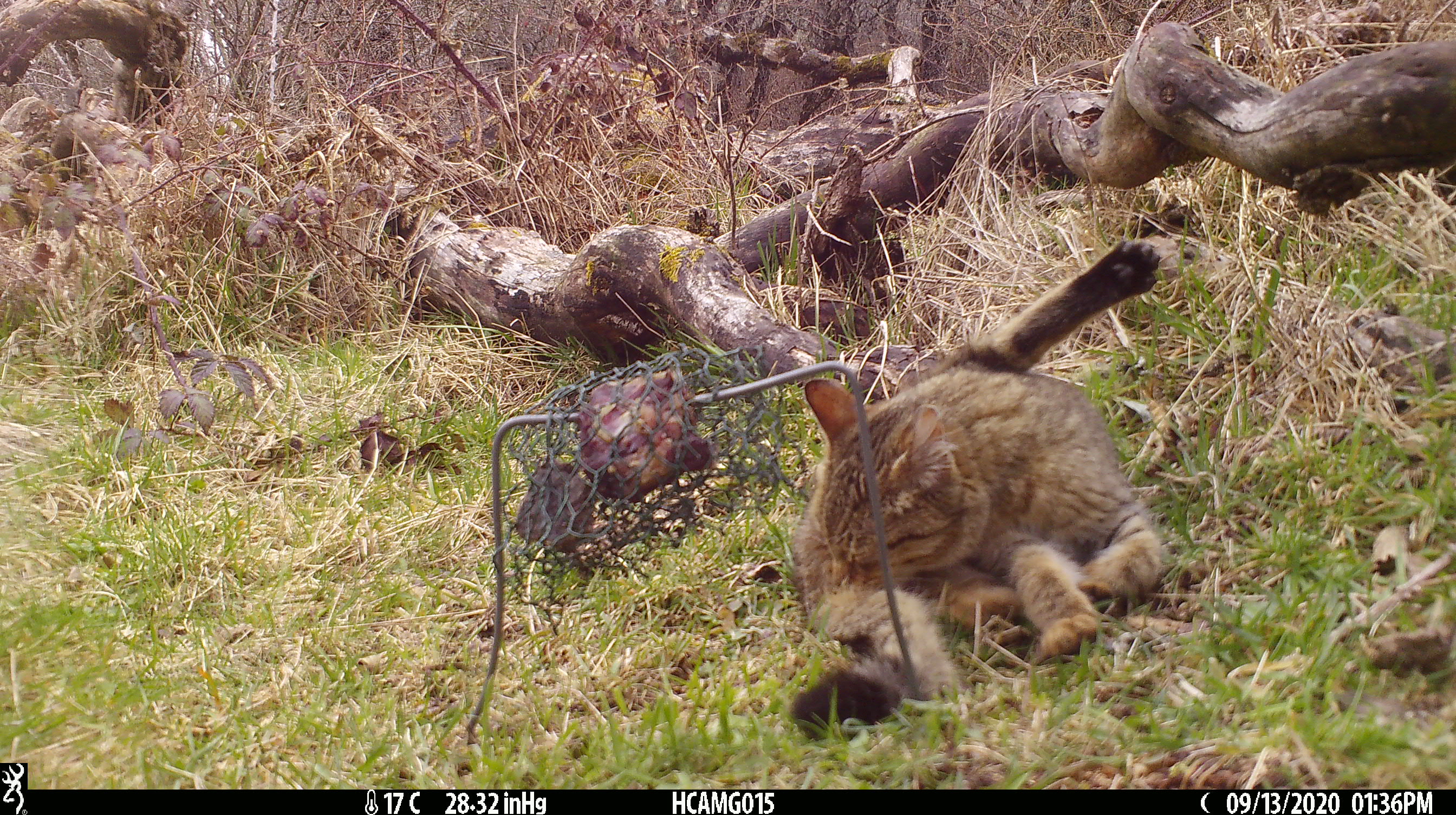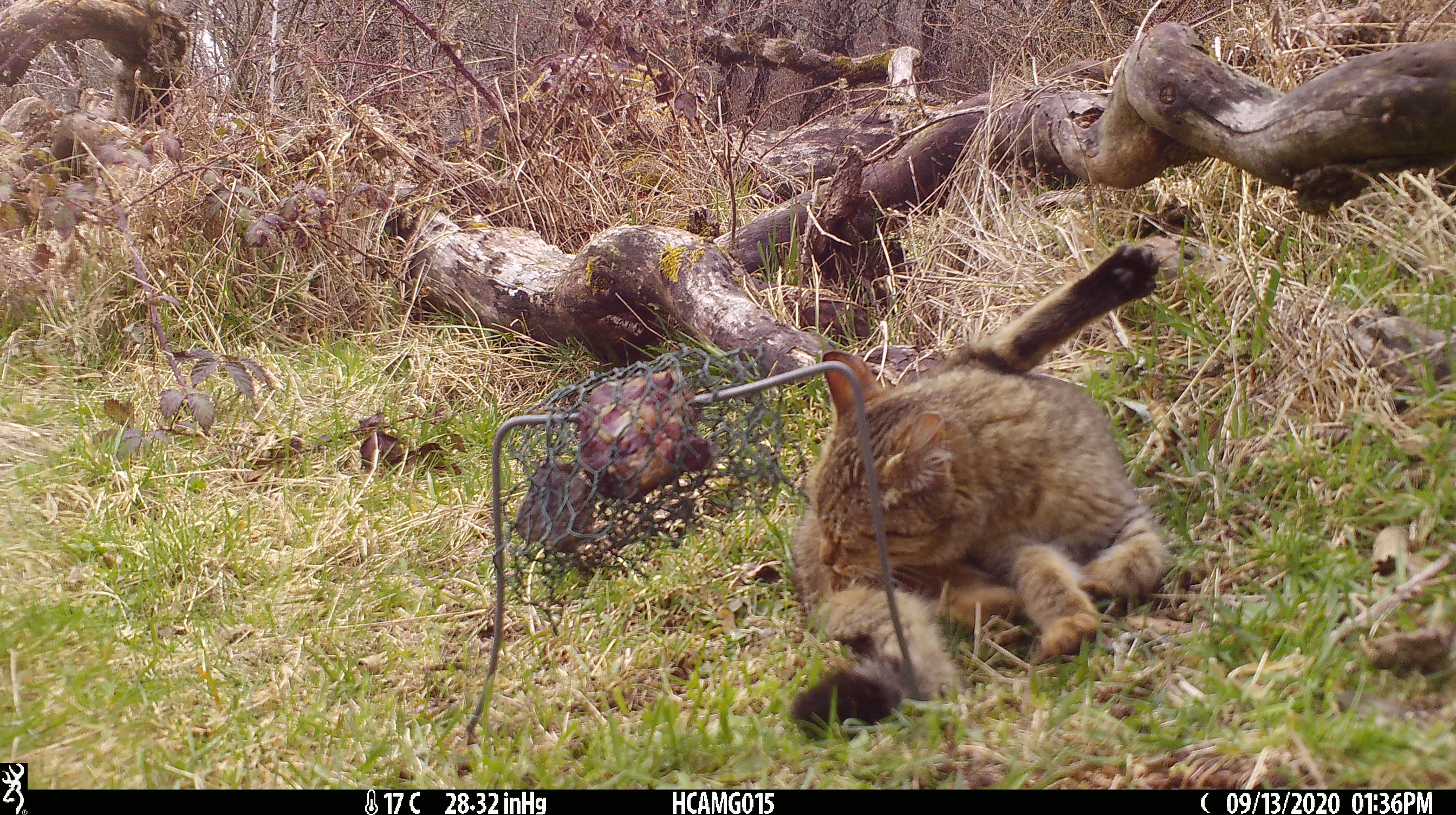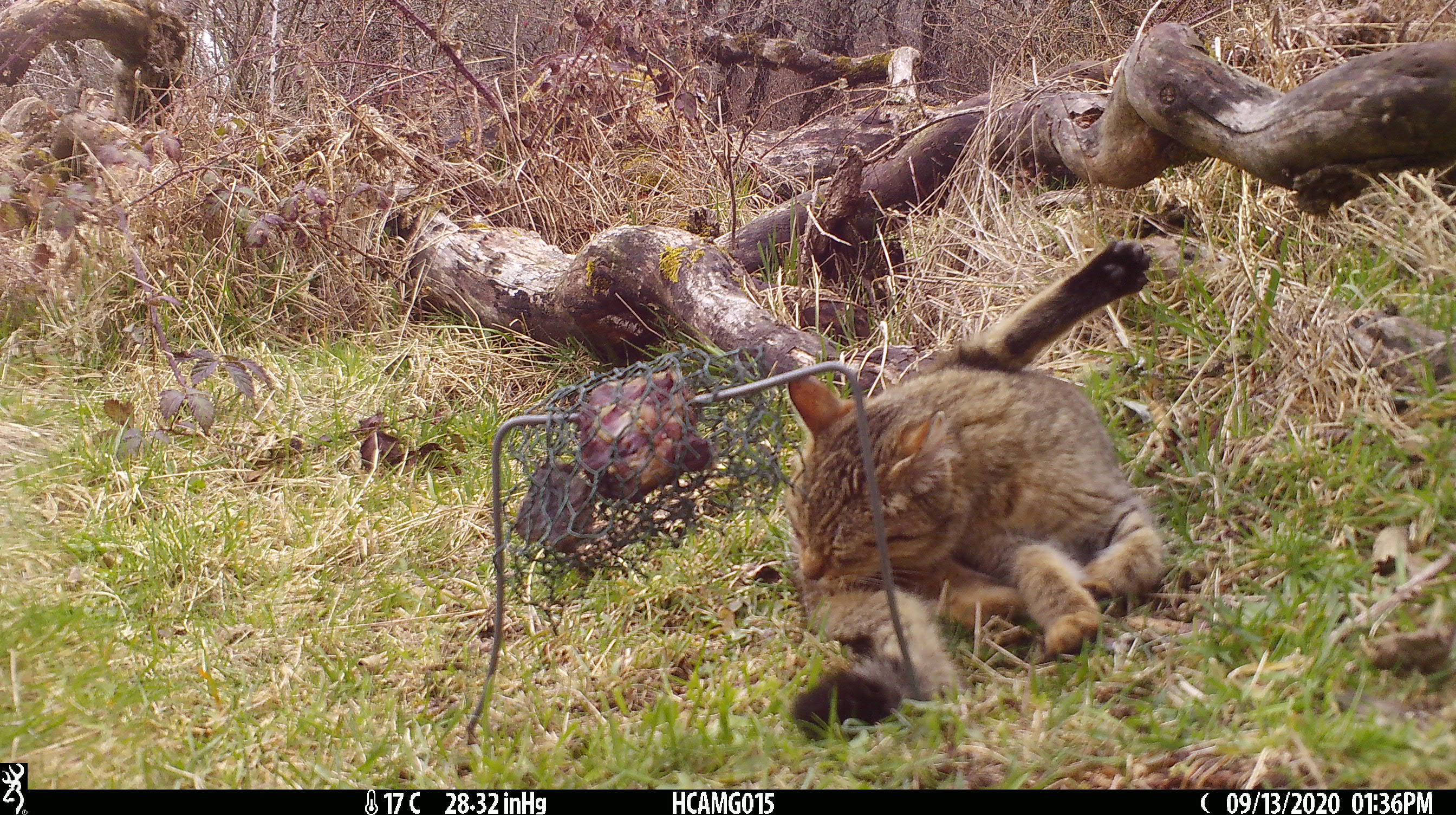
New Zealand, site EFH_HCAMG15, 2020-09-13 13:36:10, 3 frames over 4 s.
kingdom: Animalia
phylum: Chordata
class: Mammalia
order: Carnivora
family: Felidae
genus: Felis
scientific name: Felis catus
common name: domestic cat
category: cat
Cat (domestic cat) (Felis catus).